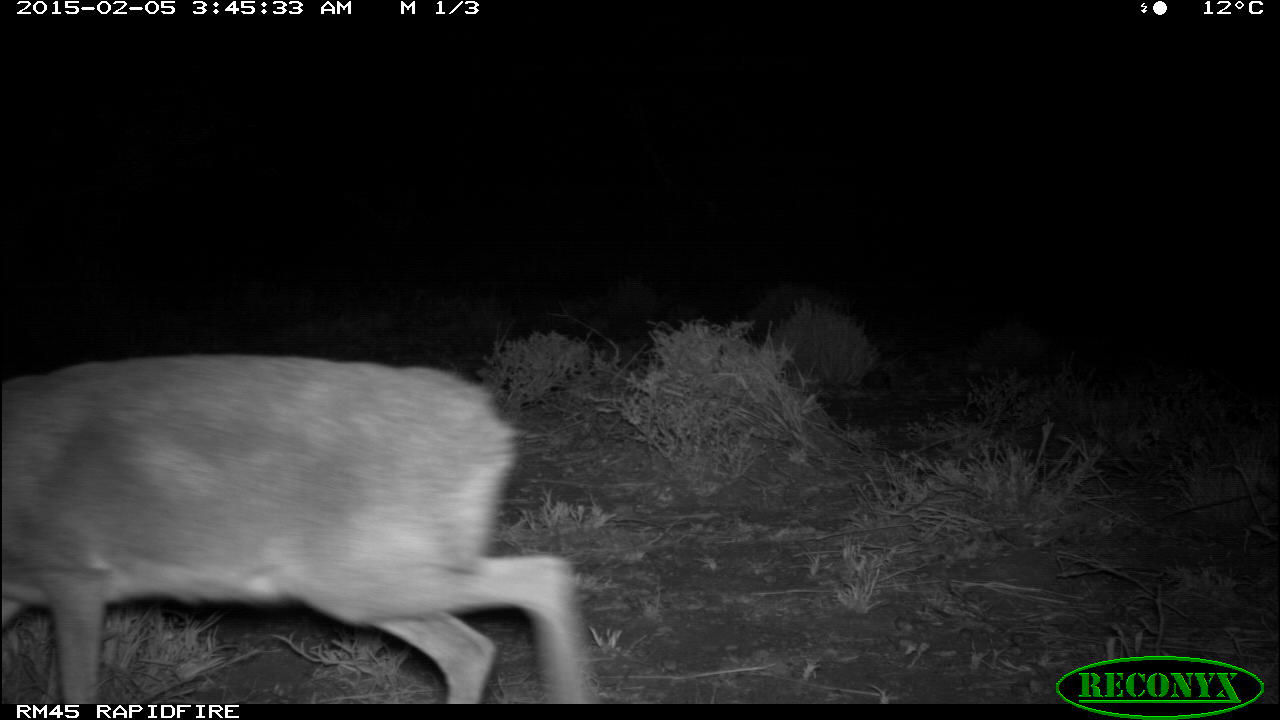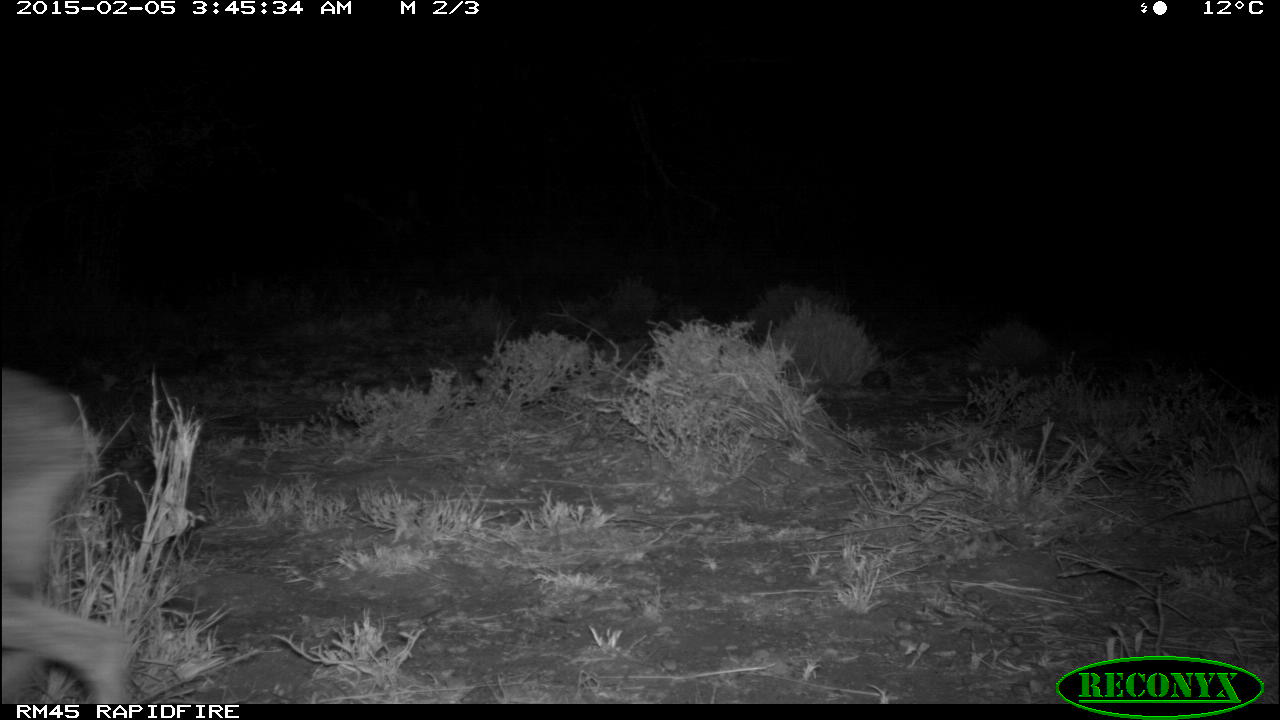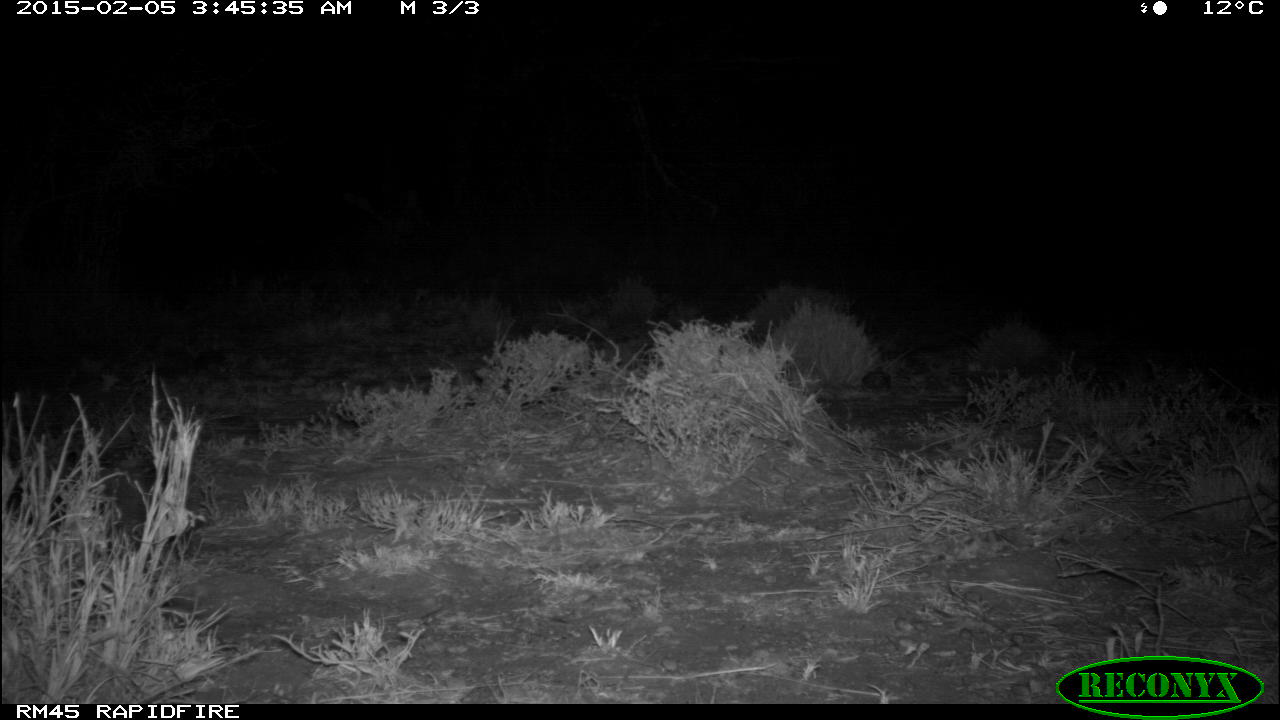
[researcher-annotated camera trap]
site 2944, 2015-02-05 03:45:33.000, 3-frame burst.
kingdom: Animalia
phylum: Chordata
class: Mammalia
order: Artiodactyla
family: Bovidae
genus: Madoqua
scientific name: Madoqua guentheri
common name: günther's dik-dik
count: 1